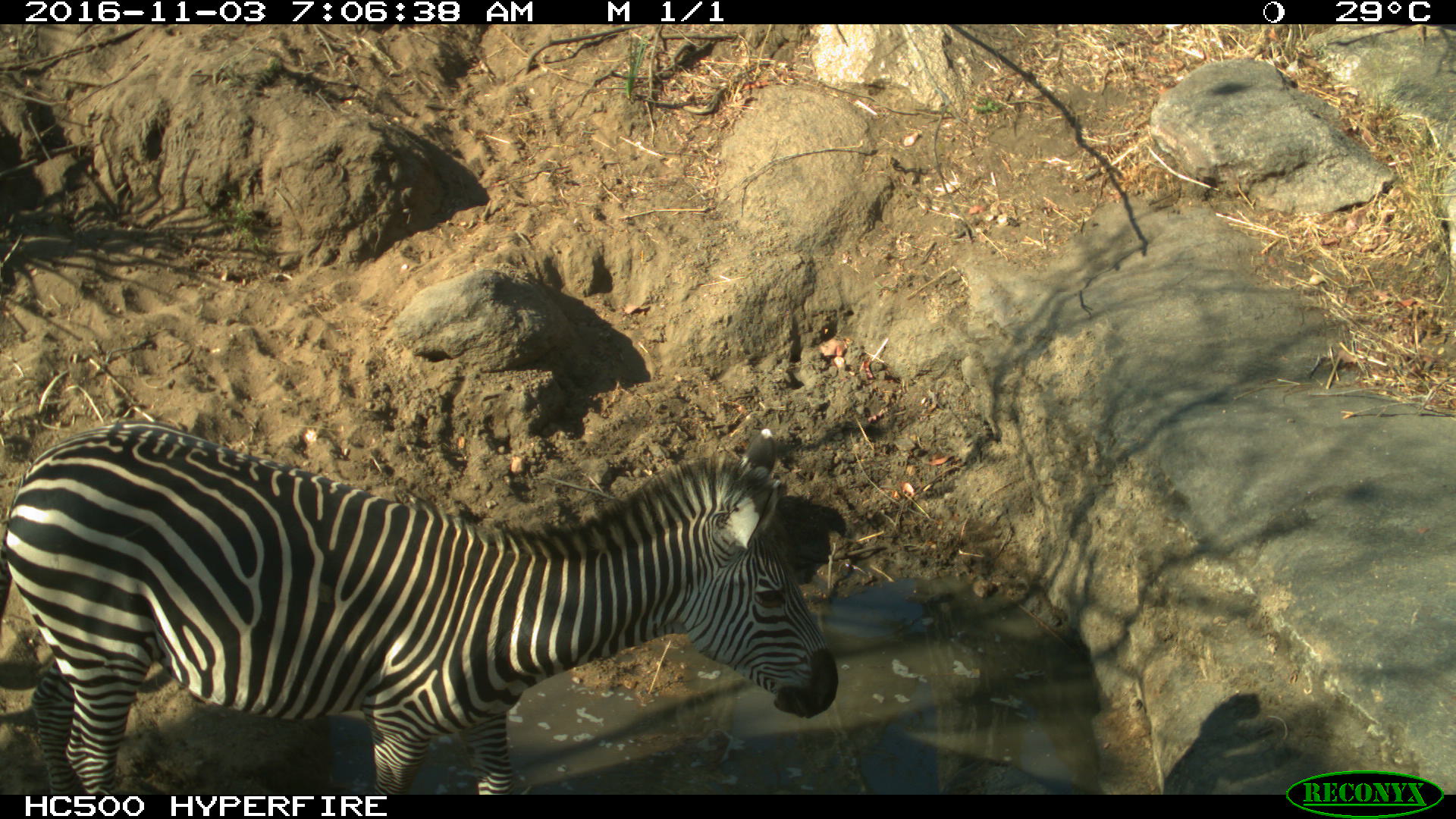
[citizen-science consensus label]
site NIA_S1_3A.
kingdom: Animalia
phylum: Chordata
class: Mammalia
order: Perissodactyla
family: Equidae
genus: Equus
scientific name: Equus quagga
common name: plains zebra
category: zebraplains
Zebraplains (plains zebra) (Equus quagga), count 1. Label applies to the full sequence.